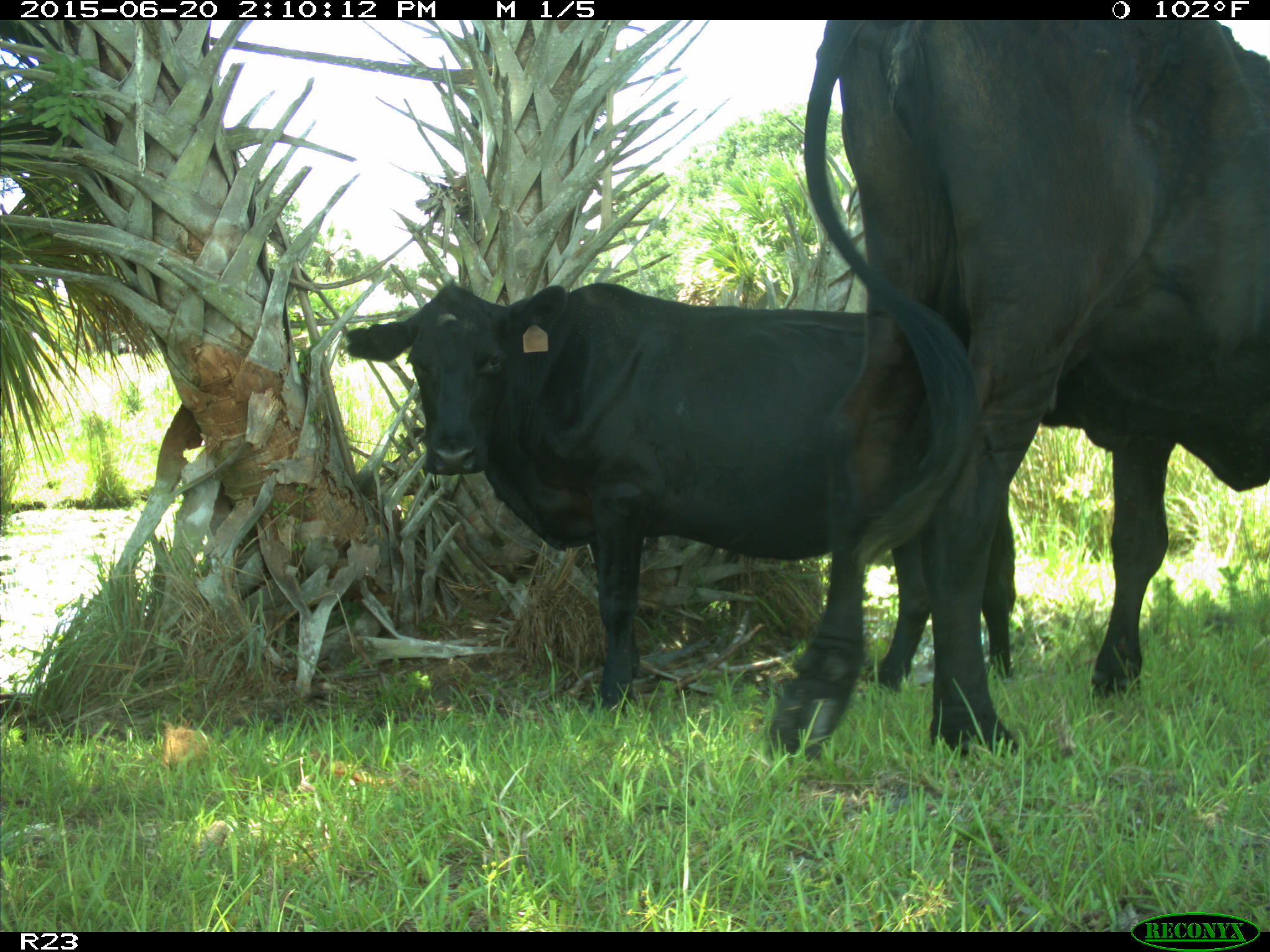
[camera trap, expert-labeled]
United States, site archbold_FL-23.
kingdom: Animalia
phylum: Chordata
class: Mammalia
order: Artiodactyla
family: Bovidae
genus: Bos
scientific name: Bos taurus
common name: domestic cow